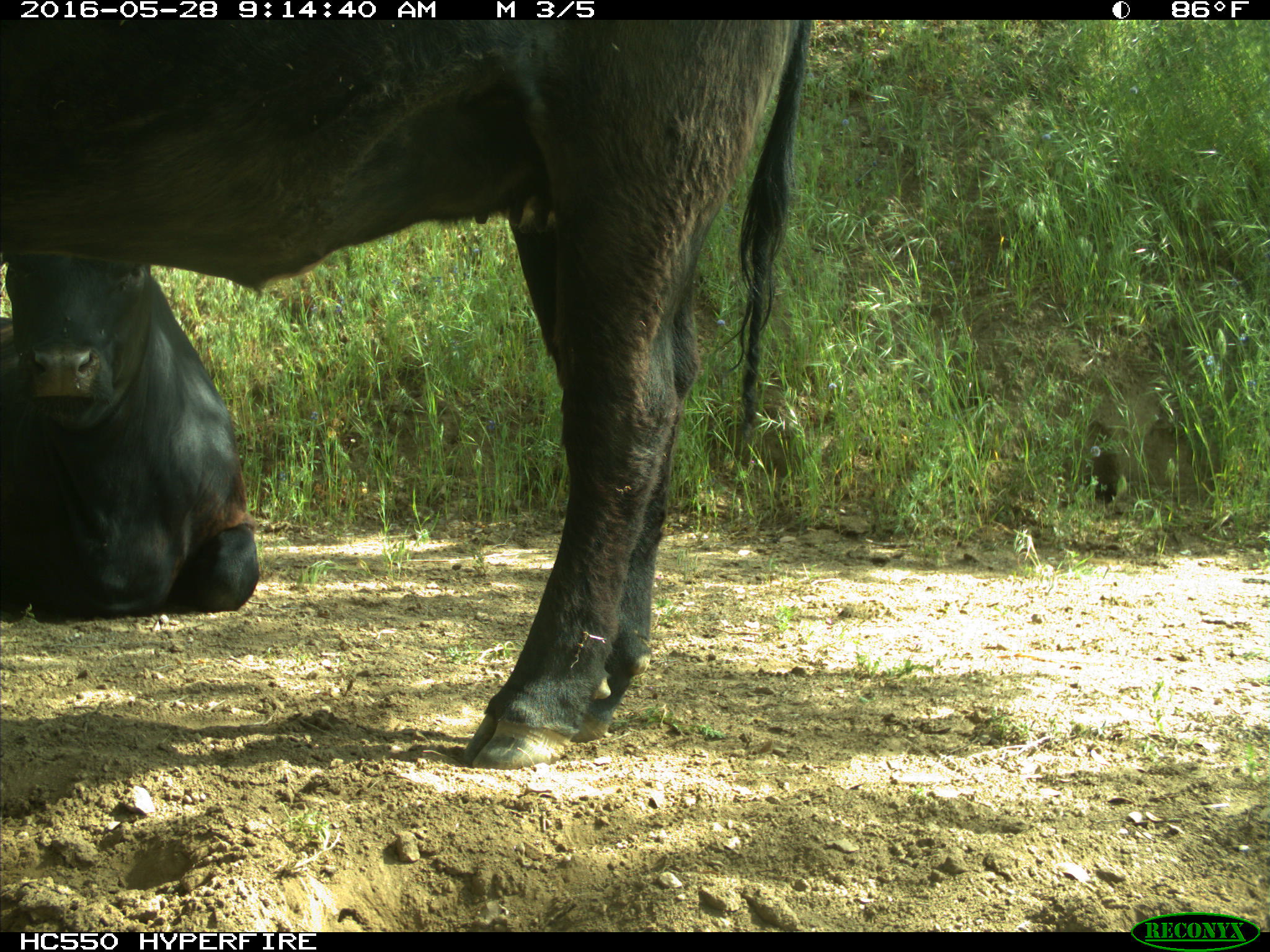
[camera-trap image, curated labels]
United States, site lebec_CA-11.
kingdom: Animalia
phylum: Chordata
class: Mammalia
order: Artiodactyla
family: Bovidae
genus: Bos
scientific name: Bos taurus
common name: domestic cow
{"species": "Bos taurus (domestic cow)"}